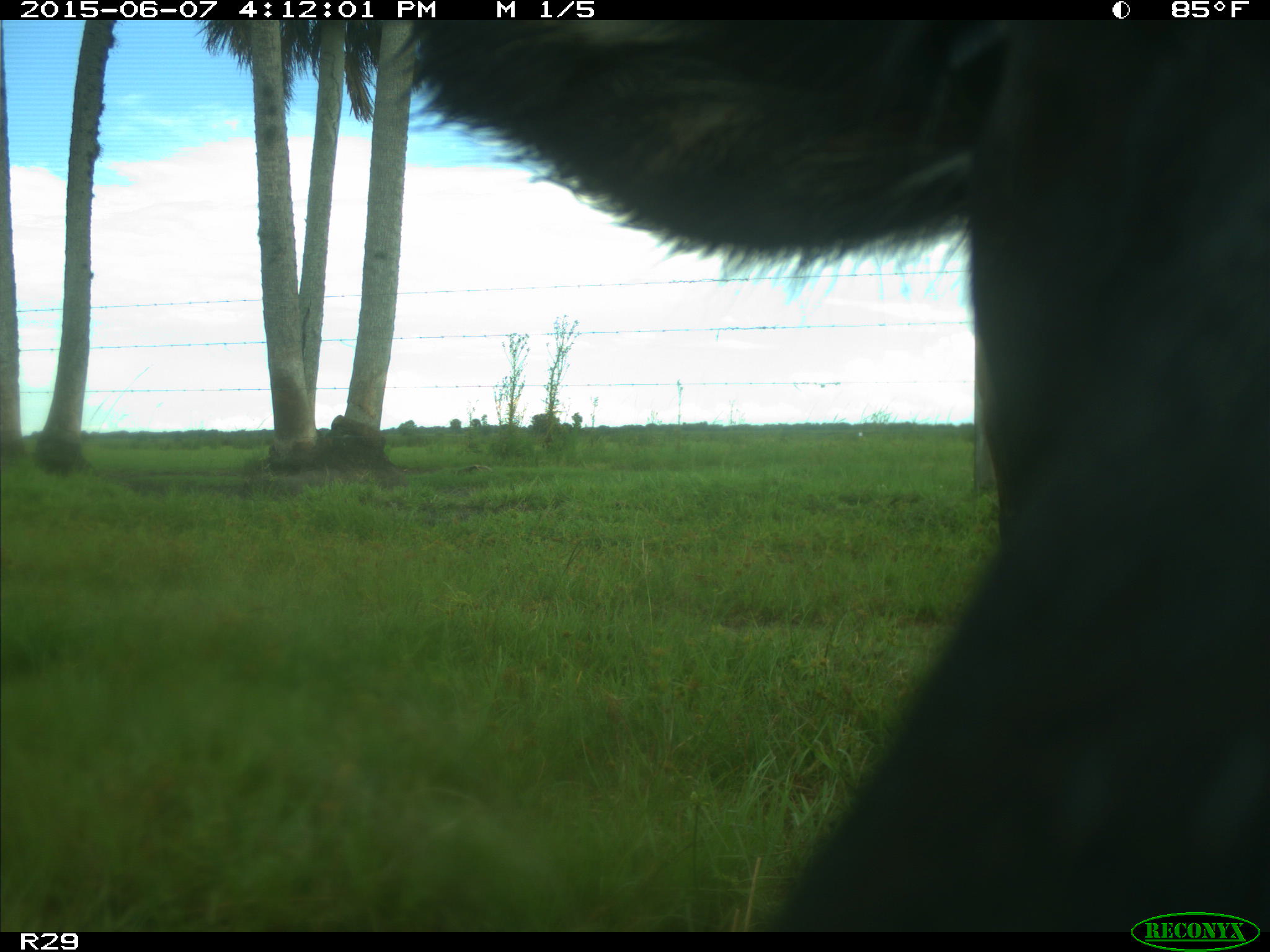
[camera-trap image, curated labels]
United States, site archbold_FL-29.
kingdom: Animalia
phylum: Chordata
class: Mammalia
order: Artiodactyla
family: Bovidae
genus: Bos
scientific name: Bos taurus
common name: domestic cow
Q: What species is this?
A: Bos taurus (domestic cow).